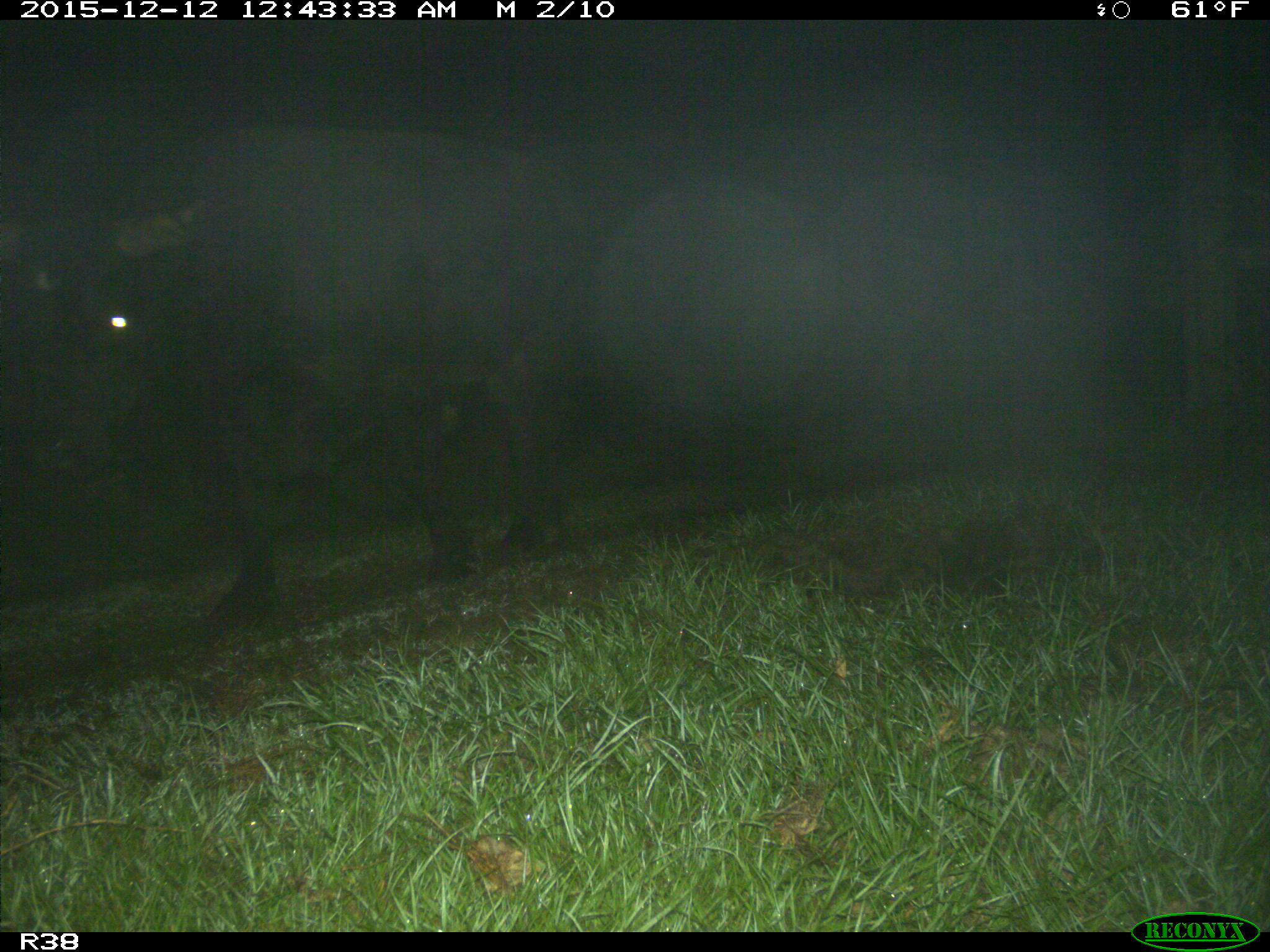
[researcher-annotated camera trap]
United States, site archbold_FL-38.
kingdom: Animalia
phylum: Chordata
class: Mammalia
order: Artiodactyla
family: Bovidae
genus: Bos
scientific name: Bos taurus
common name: domestic cow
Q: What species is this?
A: Bos taurus (domestic cow).